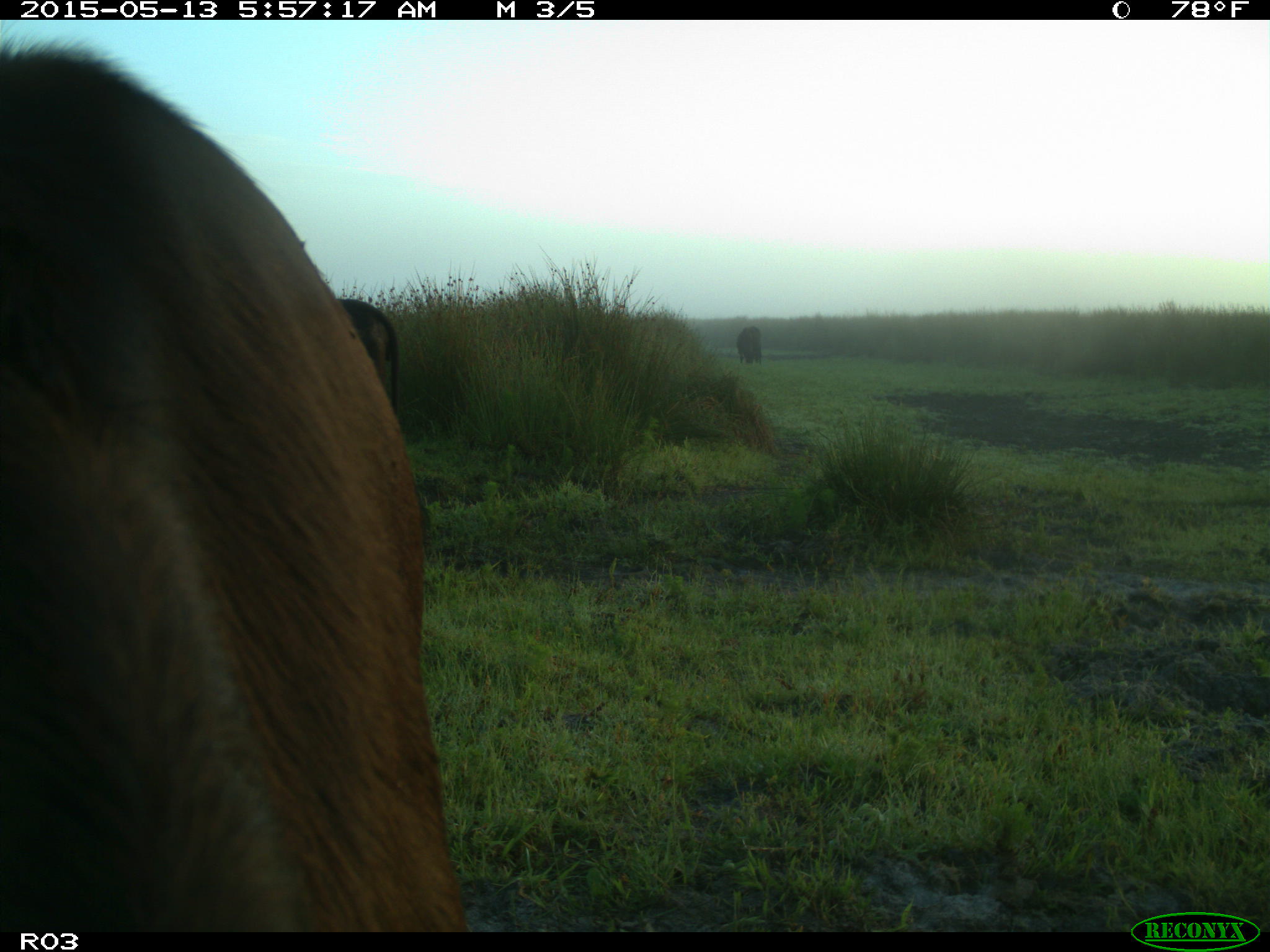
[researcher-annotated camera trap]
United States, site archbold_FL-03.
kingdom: Animalia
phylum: Chordata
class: Mammalia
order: Artiodactyla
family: Bovidae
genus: Bos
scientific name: Bos taurus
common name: domestic cow